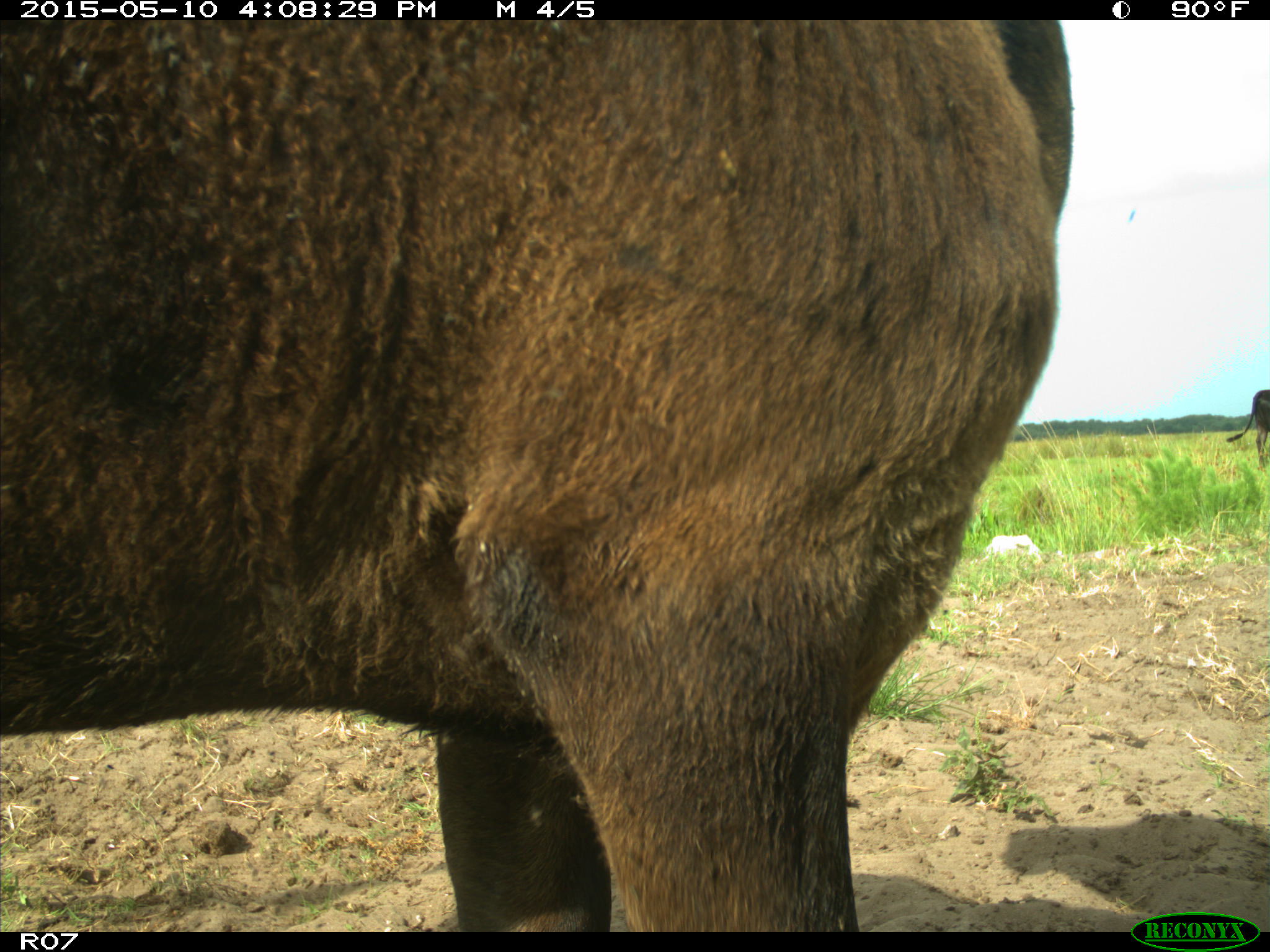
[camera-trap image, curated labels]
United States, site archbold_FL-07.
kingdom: Animalia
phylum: Chordata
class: Mammalia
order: Artiodactyla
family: Bovidae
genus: Bos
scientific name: Bos taurus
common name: domestic cow